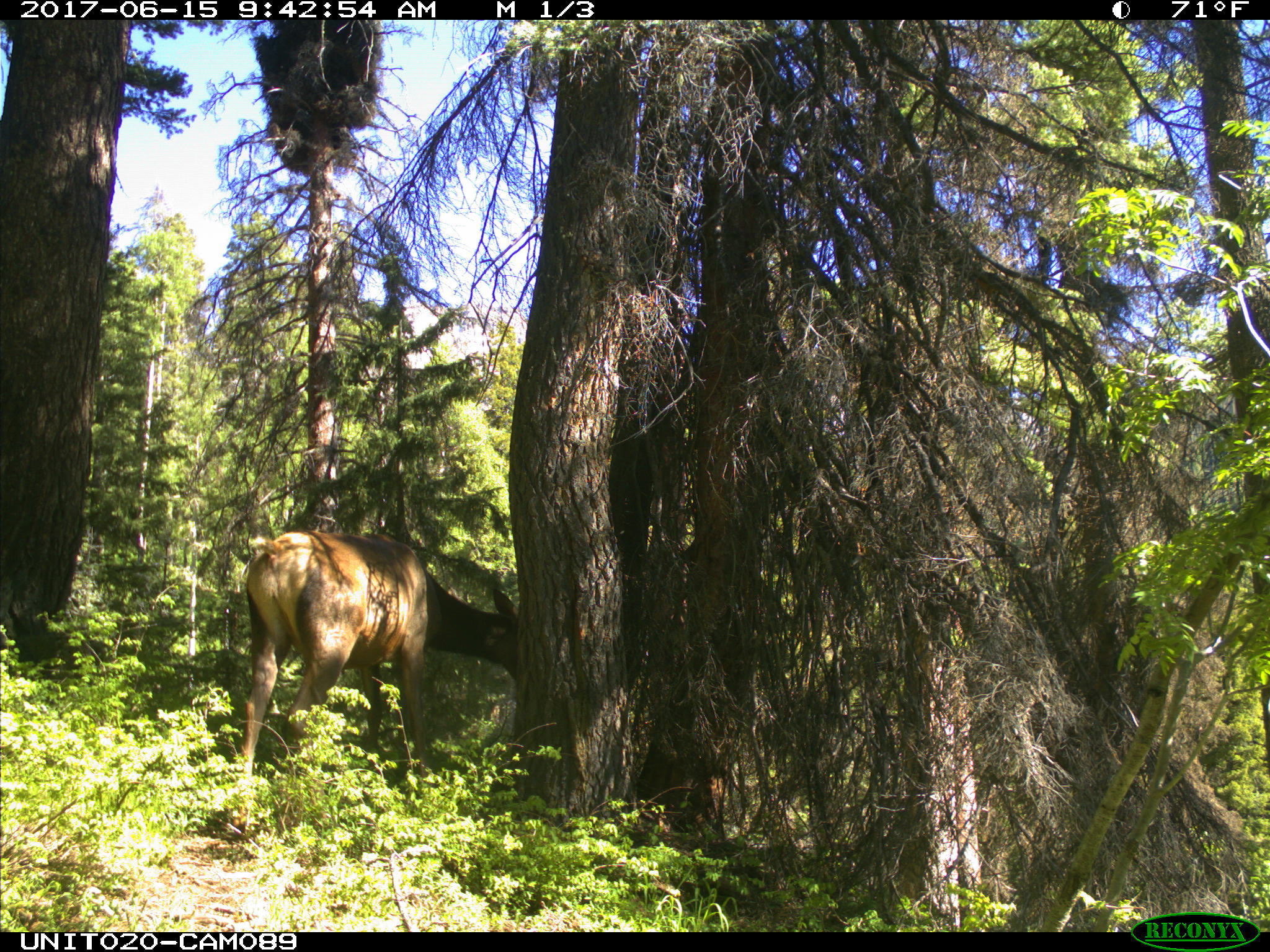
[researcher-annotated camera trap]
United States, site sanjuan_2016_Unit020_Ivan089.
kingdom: Animalia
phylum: Chordata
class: Mammalia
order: Artiodactyla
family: Cervidae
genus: Cervus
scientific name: Cervus elaphus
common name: red deer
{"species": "Cervus elaphus (red deer)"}